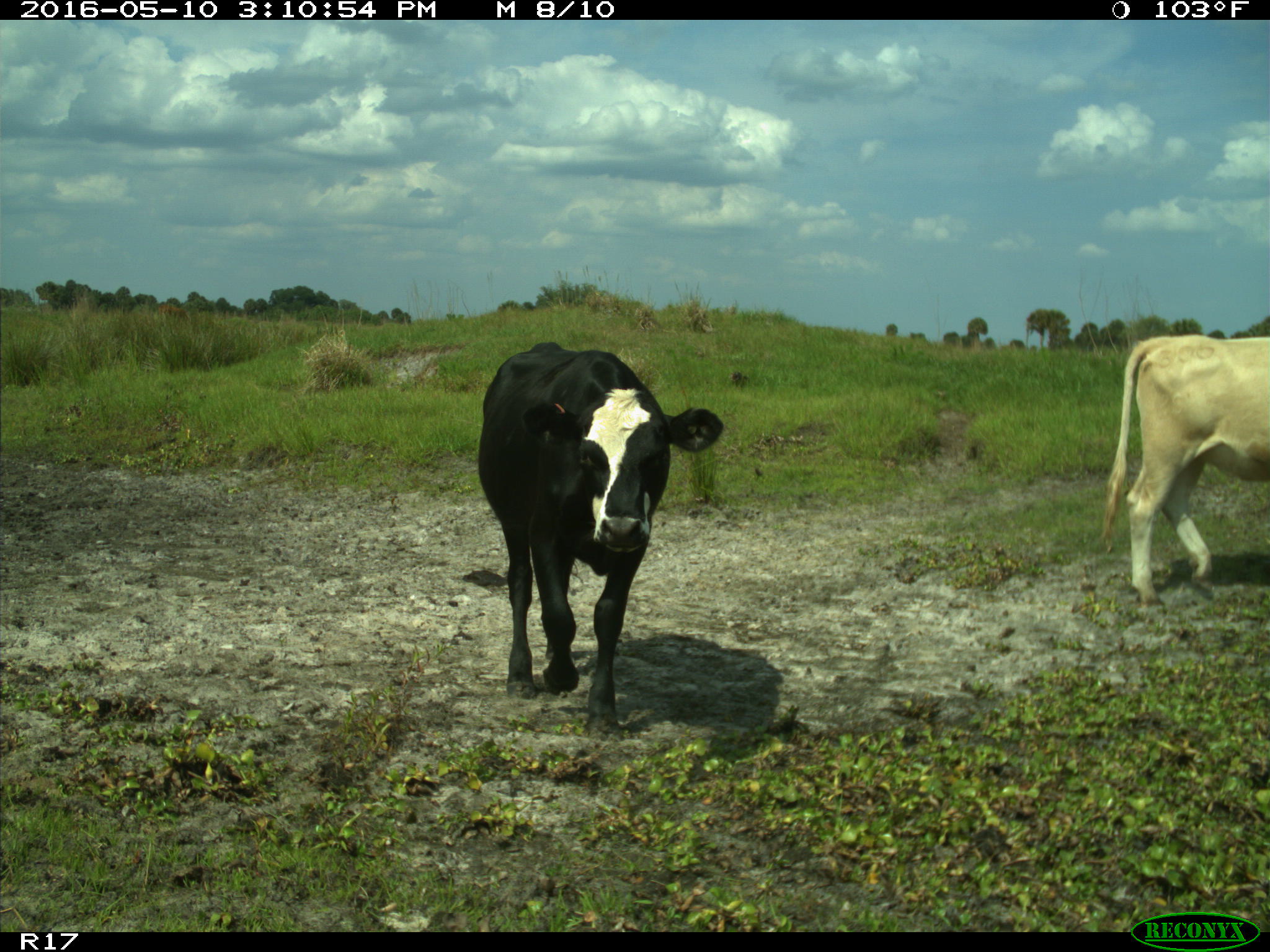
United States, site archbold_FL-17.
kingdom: Animalia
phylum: Chordata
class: Mammalia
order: Artiodactyla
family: Bovidae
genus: Bos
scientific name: Bos taurus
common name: domestic cow